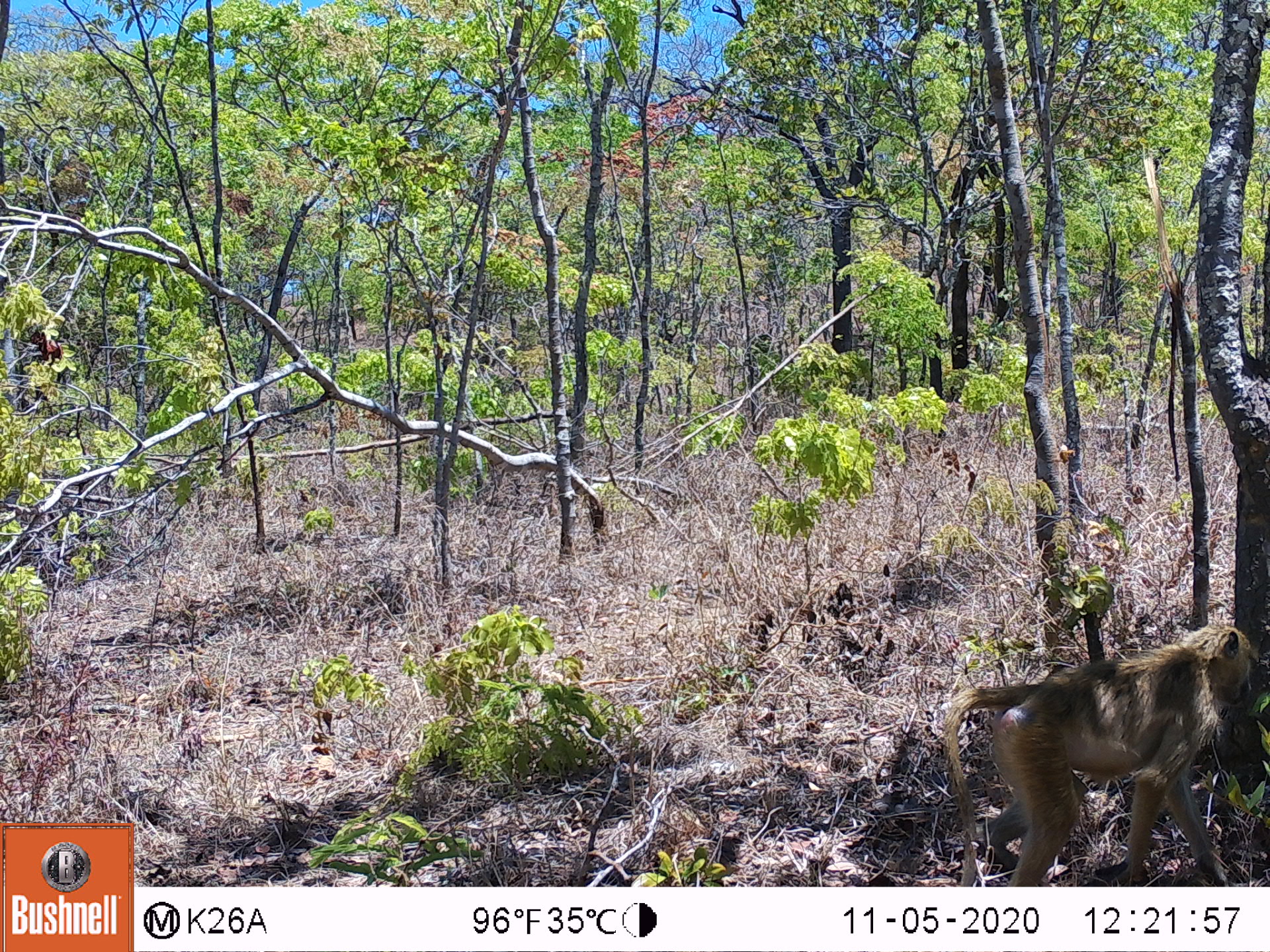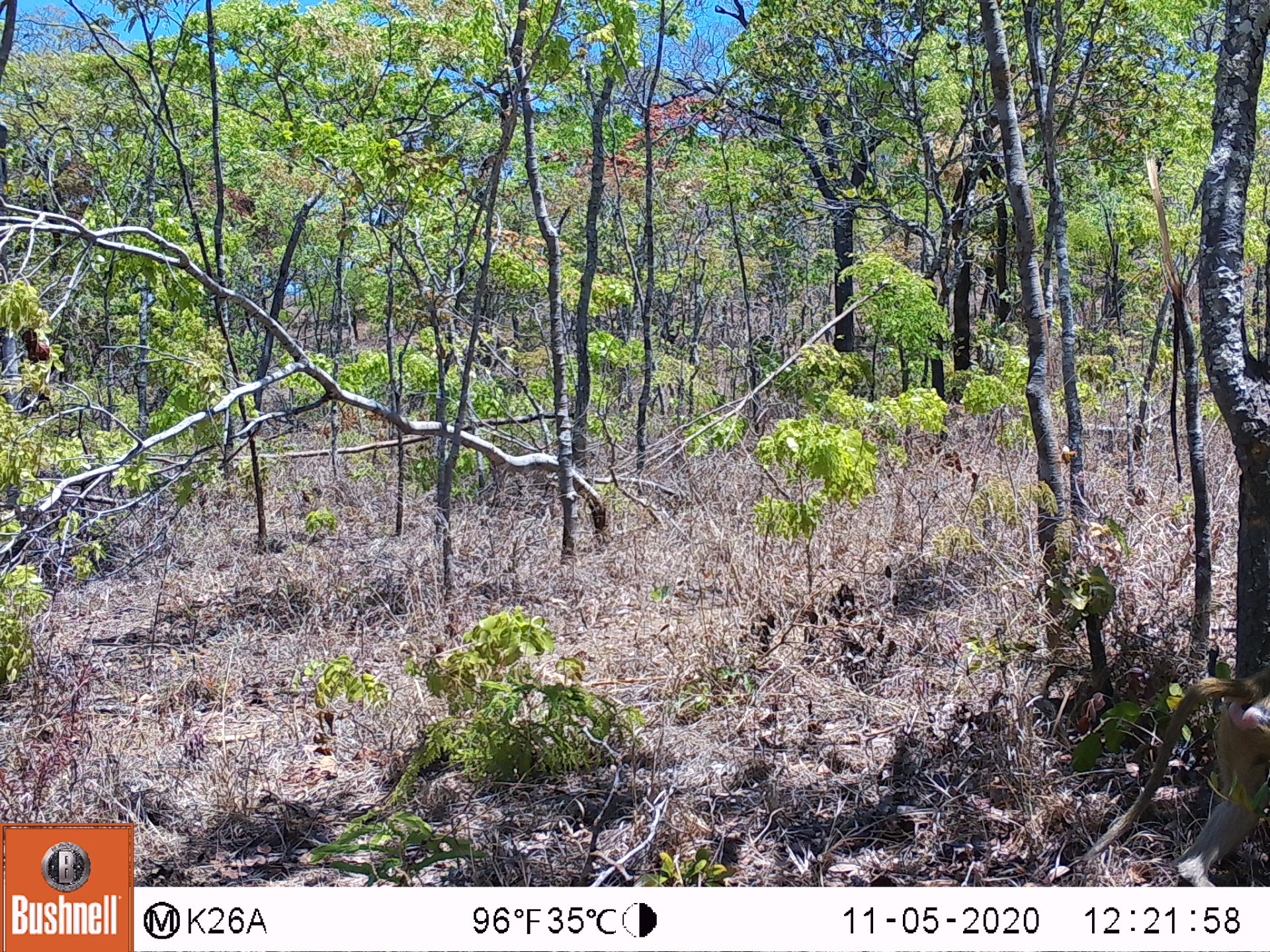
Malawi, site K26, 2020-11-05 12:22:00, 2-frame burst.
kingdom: Animalia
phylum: Chordata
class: Mammalia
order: Primates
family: Cercopithecidae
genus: Papio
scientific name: Papio cynocephalus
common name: yellow baboon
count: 1